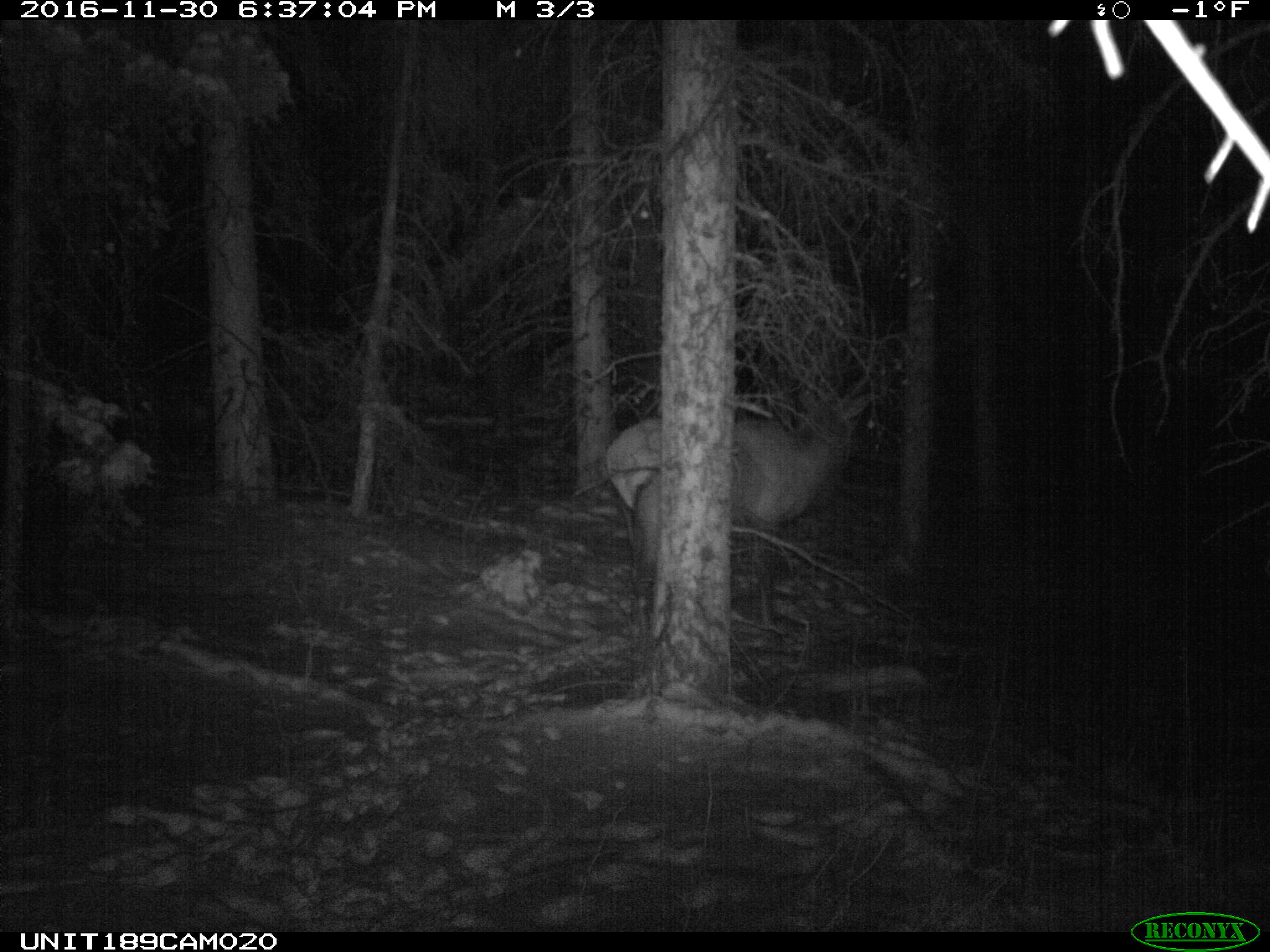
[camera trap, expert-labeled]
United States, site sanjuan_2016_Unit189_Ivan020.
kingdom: Animalia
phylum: Chordata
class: Mammalia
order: Artiodactyla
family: Cervidae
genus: Cervus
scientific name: Cervus elaphus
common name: red deer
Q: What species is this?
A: Cervus elaphus (red deer).